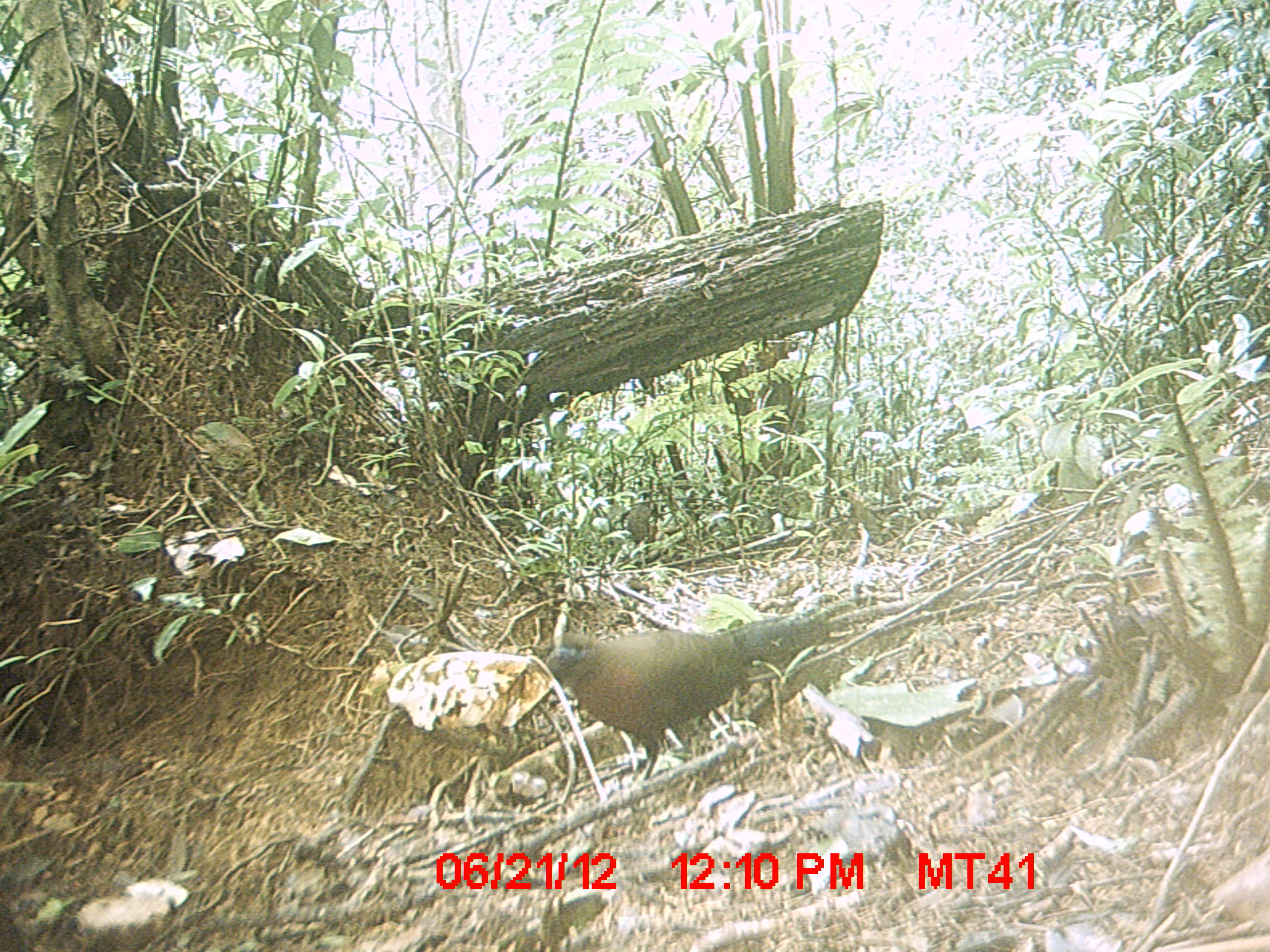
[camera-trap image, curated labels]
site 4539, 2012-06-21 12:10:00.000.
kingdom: Animalia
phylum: Chordata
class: Aves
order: Cuculiformes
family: Cuculidae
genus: Coua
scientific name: Coua serriana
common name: red-breasted coua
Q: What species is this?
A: Coua serriana (red-breasted coua).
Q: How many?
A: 1.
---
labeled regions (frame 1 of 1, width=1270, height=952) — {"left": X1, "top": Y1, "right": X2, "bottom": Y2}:
coua serriana: {"left": 547, "top": 614, "right": 828, "bottom": 784}; {"left": 550, "top": 690, "right": 553, "bottom": 697}